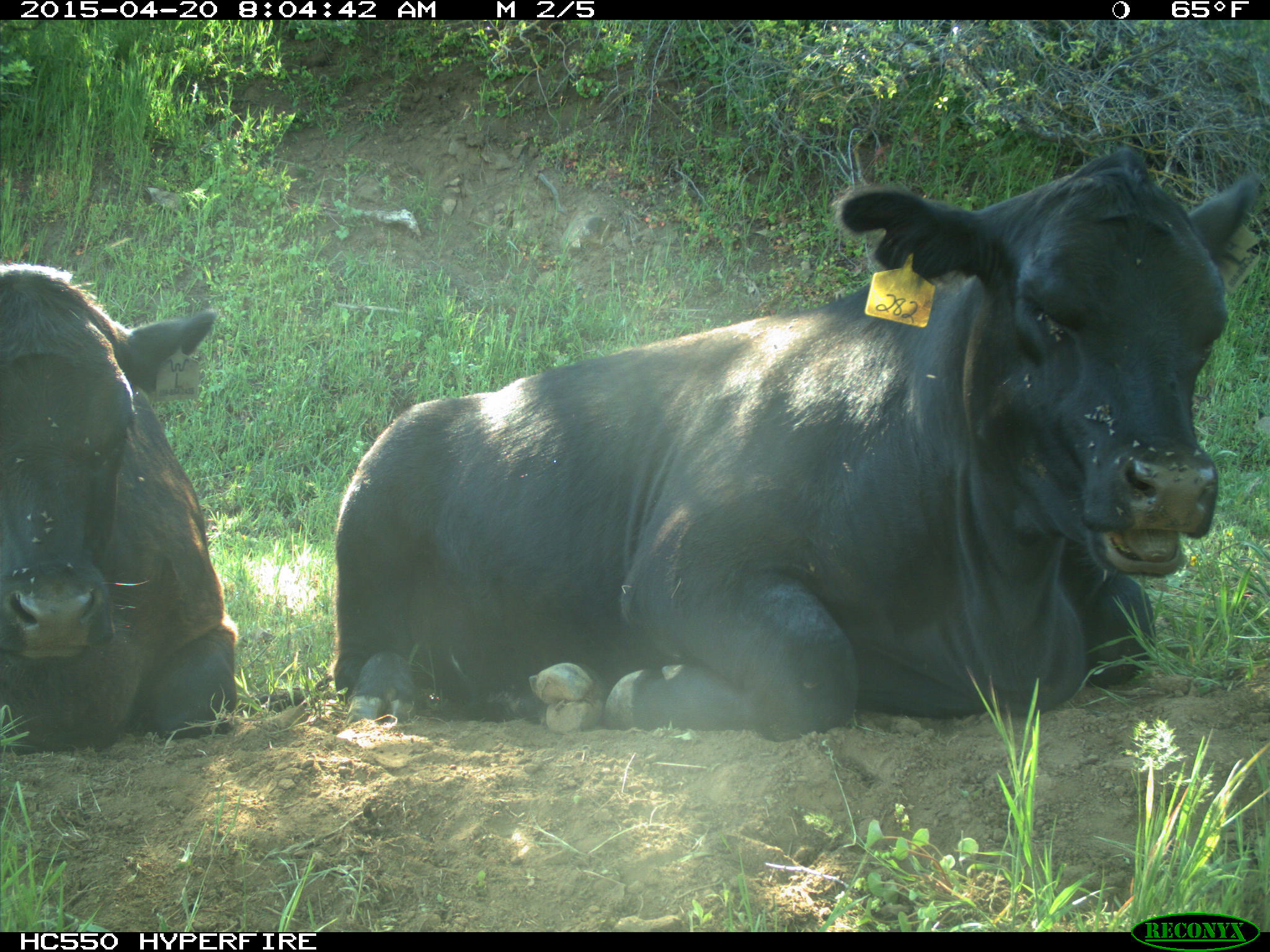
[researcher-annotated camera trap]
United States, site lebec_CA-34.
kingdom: Animalia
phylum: Chordata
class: Mammalia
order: Artiodactyla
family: Bovidae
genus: Bos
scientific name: Bos taurus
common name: domestic cow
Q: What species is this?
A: Bos taurus (domestic cow).